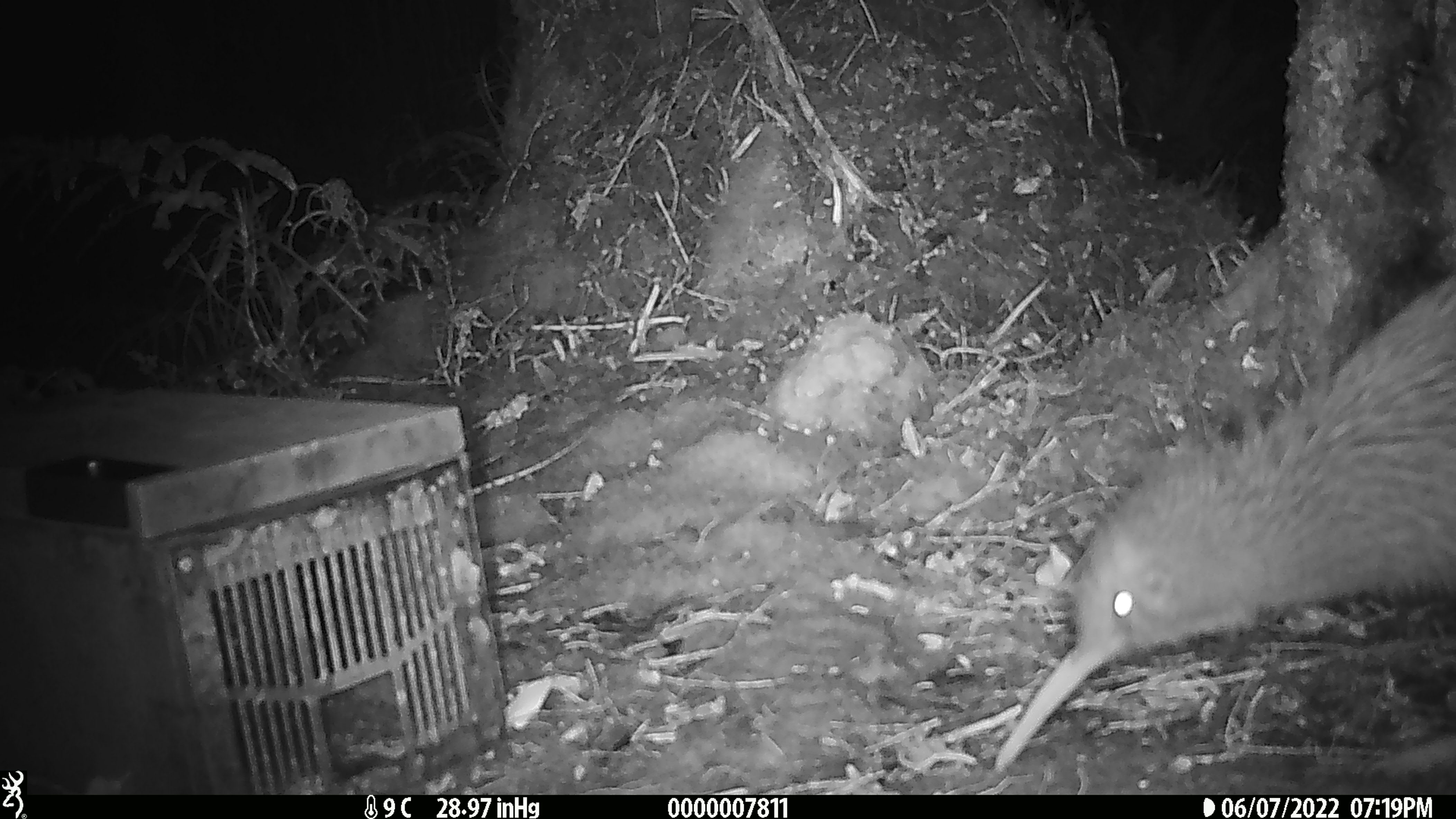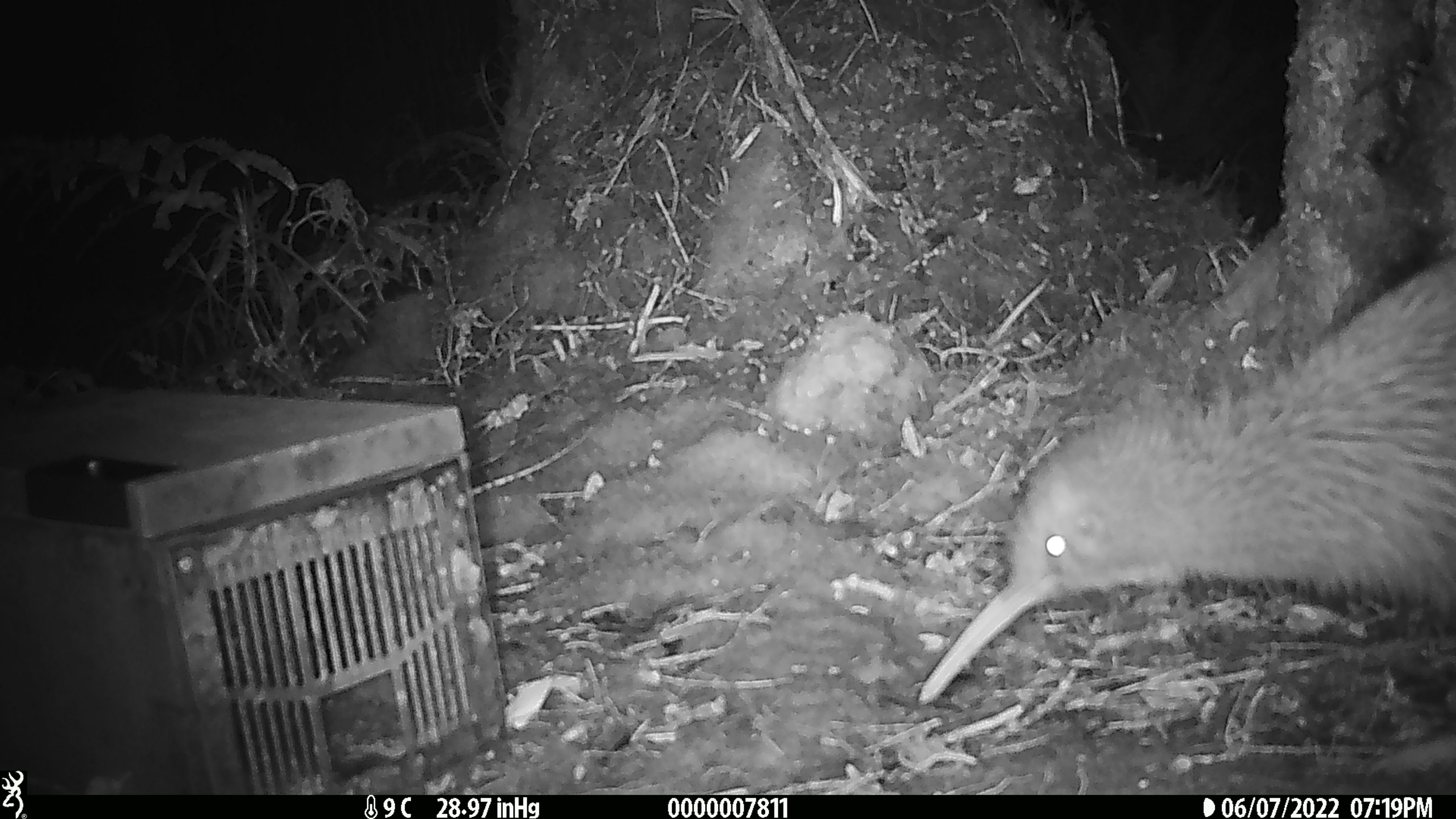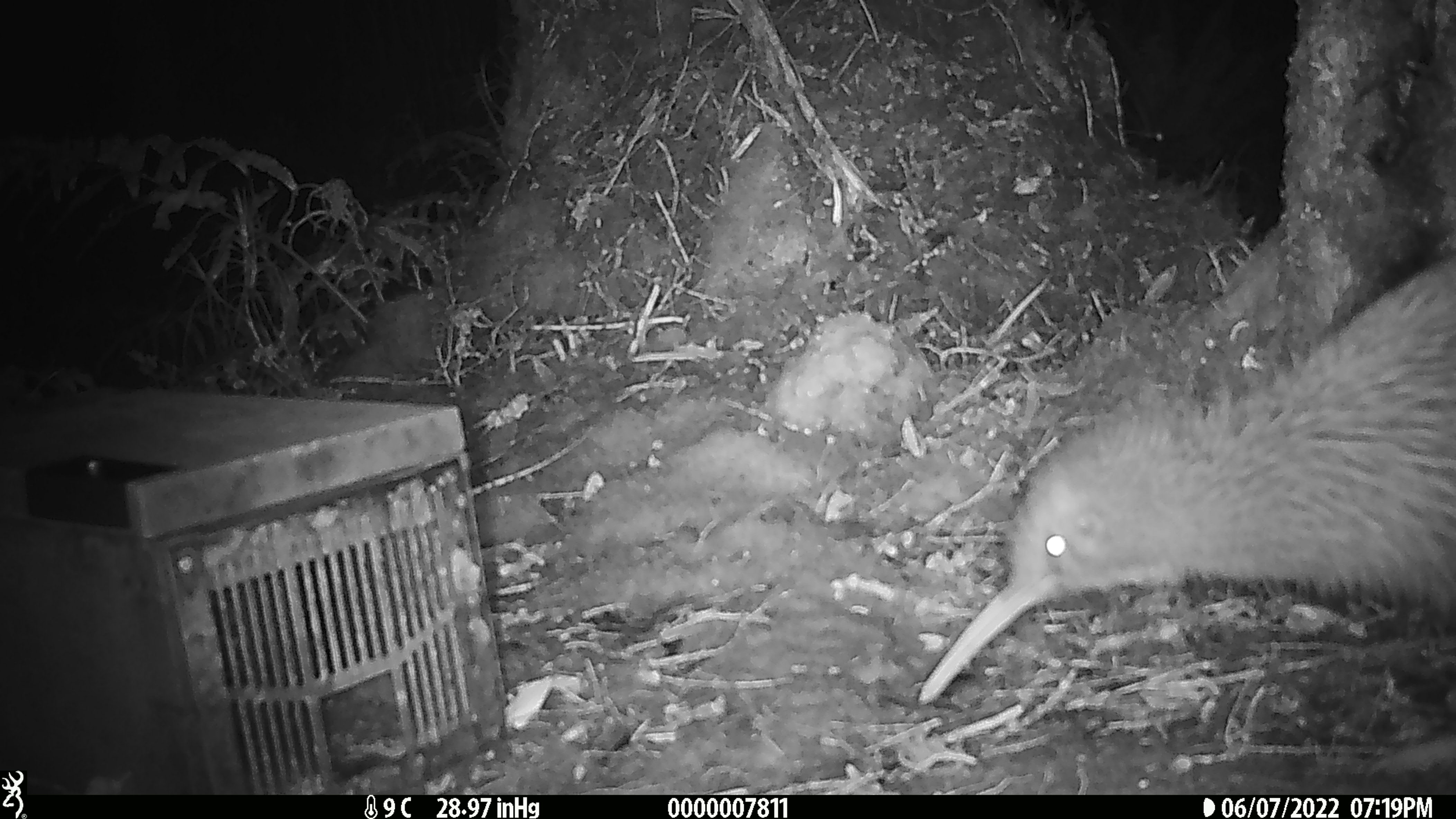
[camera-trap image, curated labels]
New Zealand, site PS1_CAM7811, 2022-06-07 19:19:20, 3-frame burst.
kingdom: Animalia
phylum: Chordata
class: Aves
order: Apterygiformes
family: Apterygidae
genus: Apteryx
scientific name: Apteryx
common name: kiwi